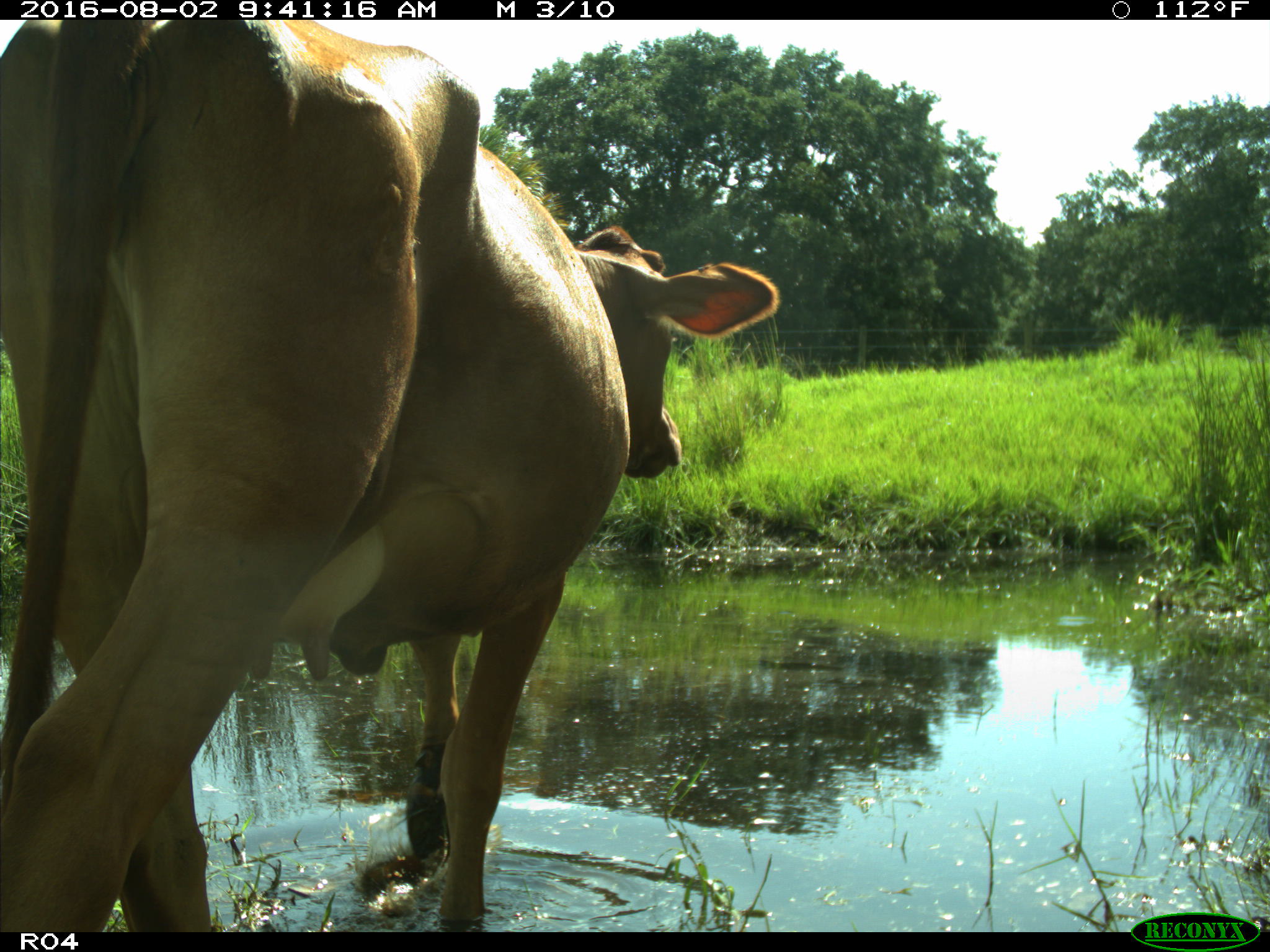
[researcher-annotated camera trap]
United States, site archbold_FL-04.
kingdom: Animalia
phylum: Chordata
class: Mammalia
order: Artiodactyla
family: Bovidae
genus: Bos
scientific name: Bos taurus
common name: domestic cow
Bos taurus (domestic cow).